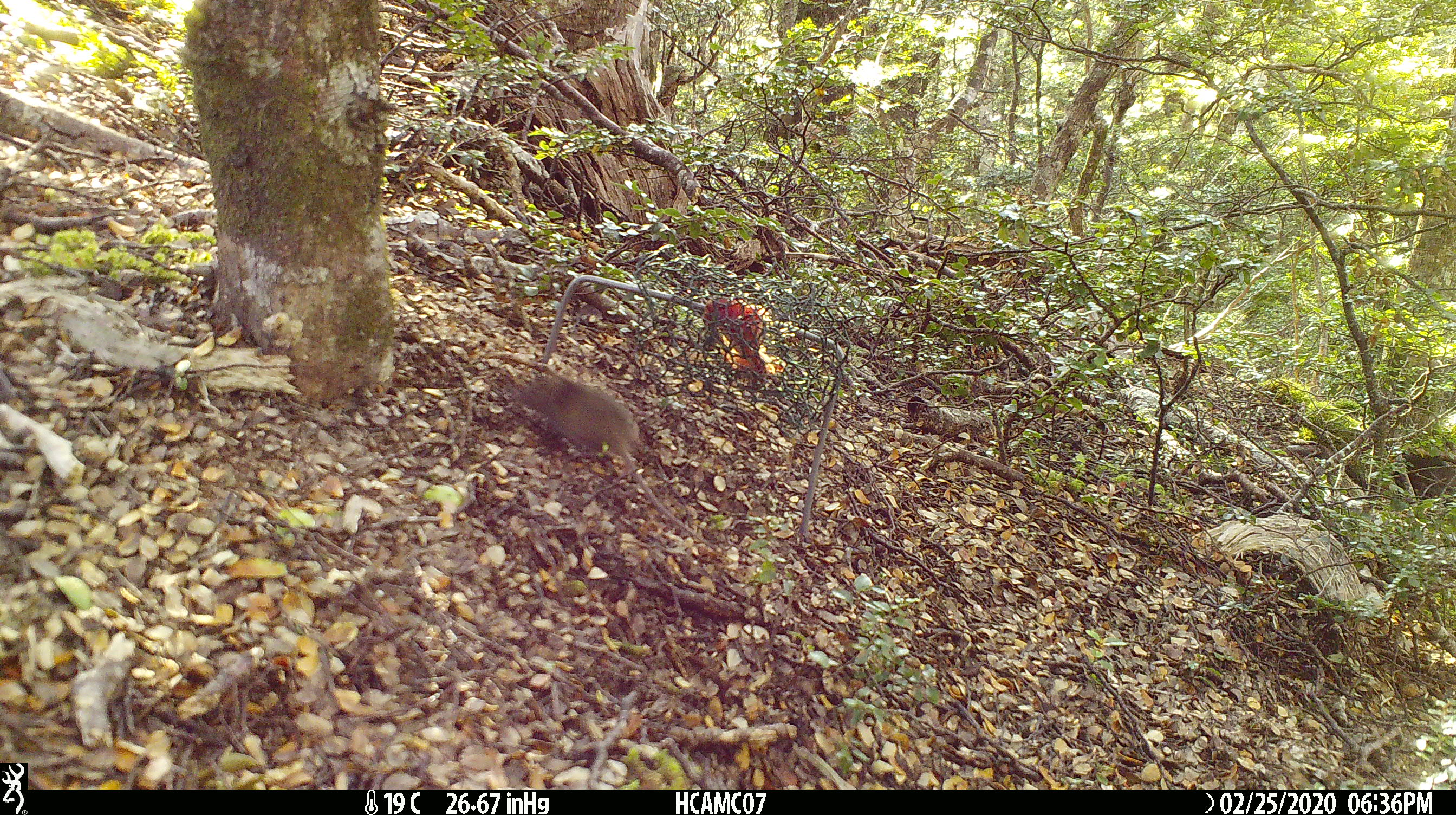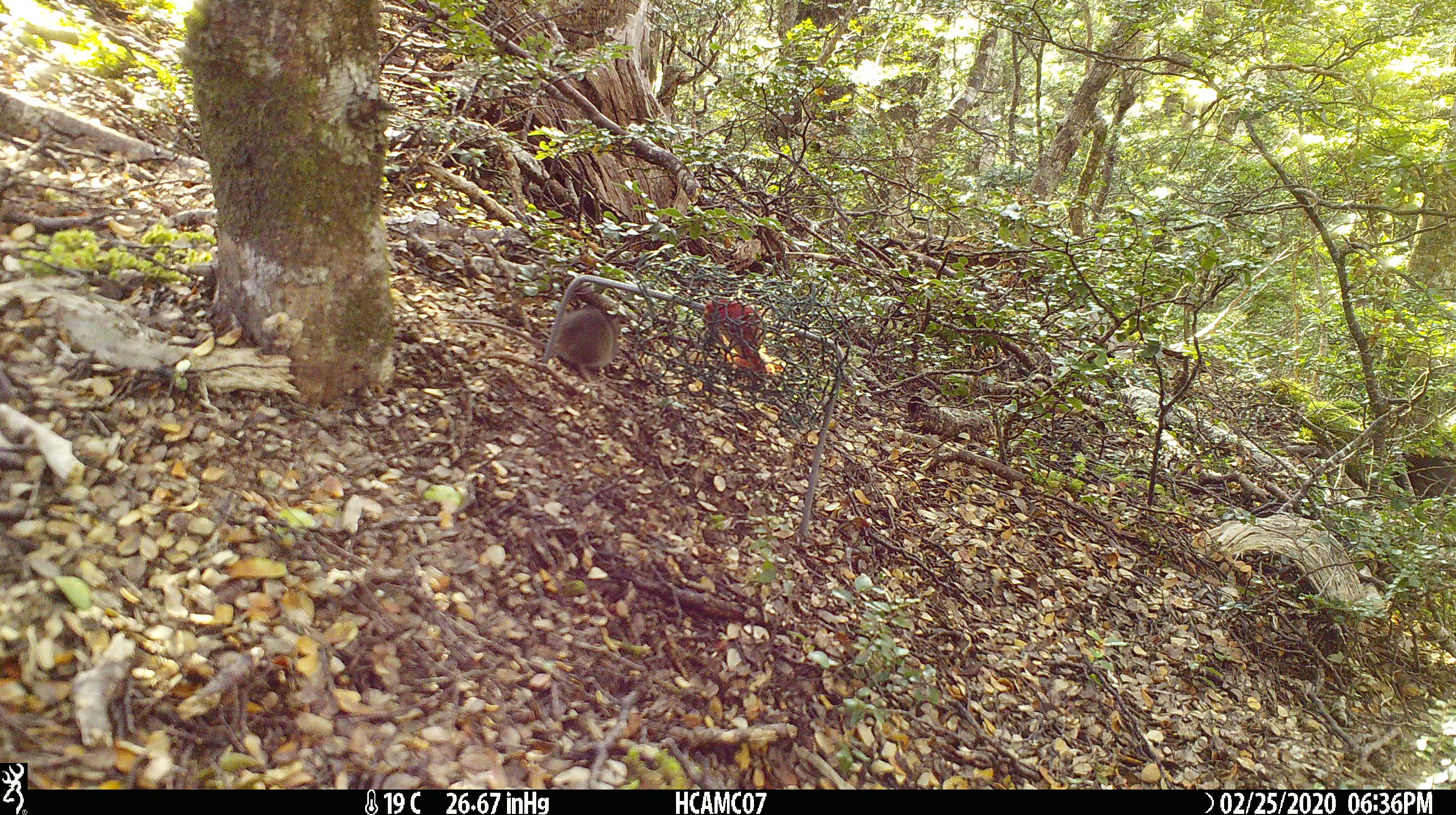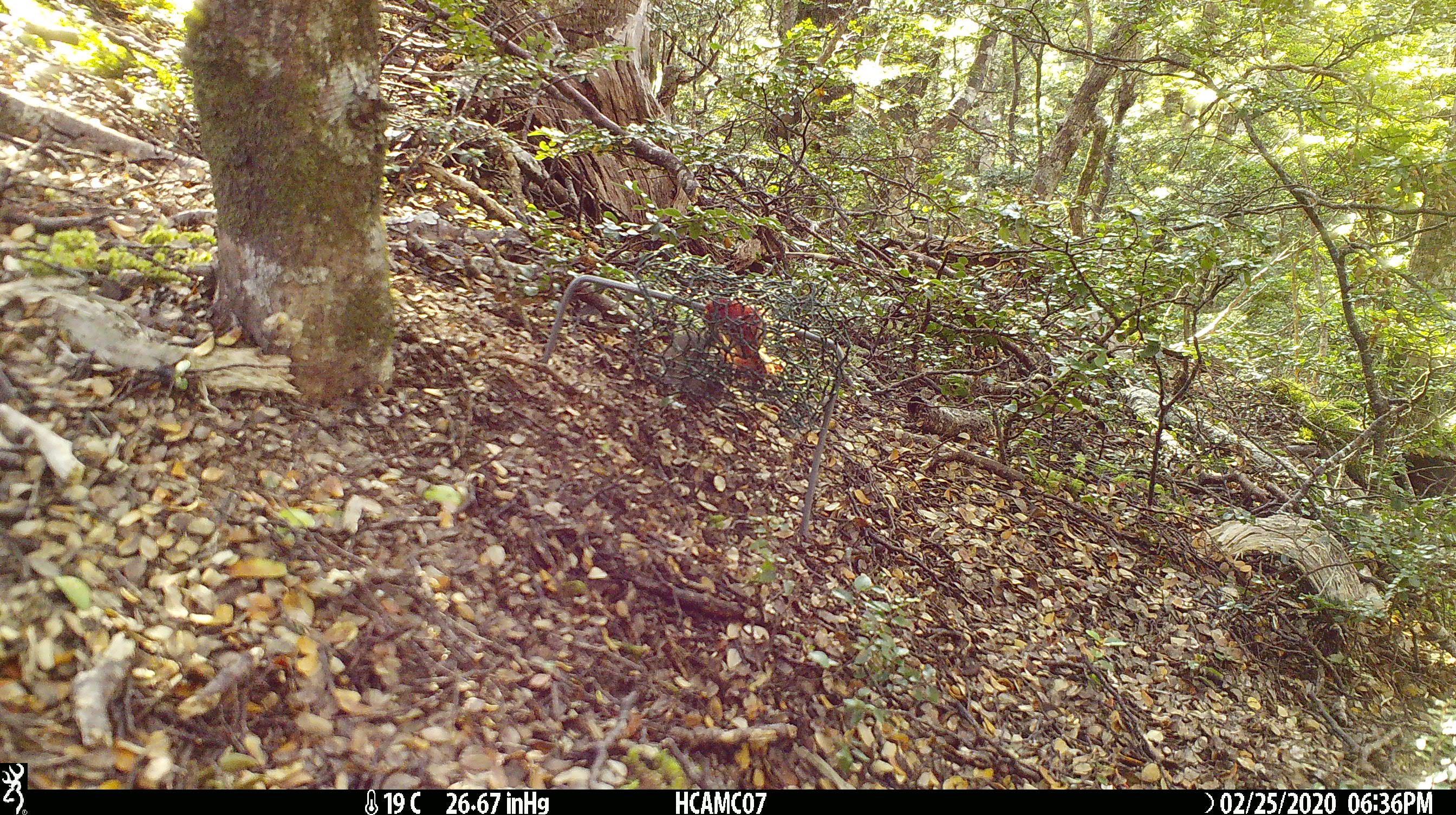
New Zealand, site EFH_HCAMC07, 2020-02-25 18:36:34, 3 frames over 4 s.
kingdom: Animalia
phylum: Chordata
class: Mammalia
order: Rodentia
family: Muridae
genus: Mus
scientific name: Mus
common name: mouse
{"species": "mouse (Mus)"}